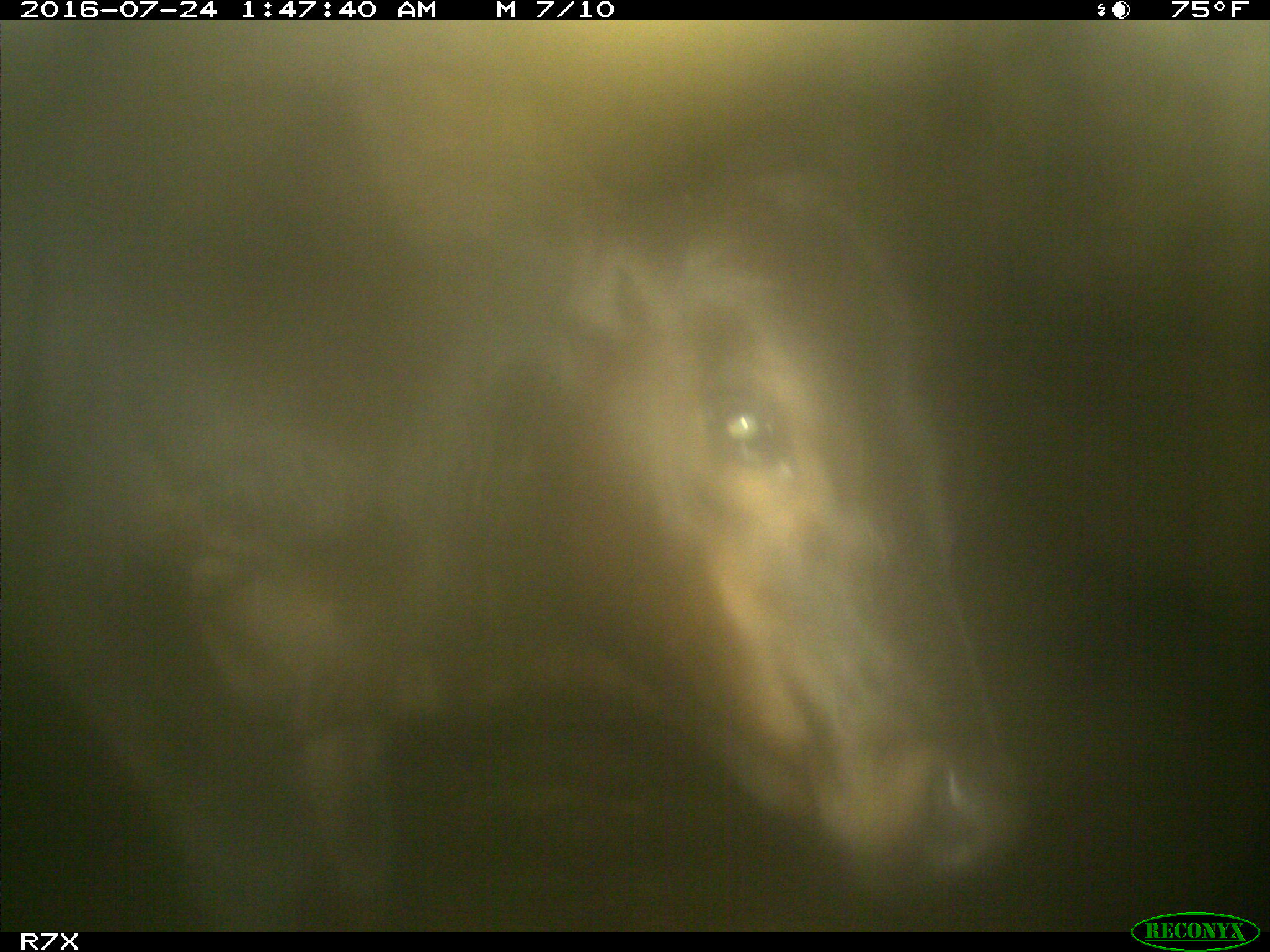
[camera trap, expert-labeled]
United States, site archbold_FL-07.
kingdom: Animalia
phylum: Chordata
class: Mammalia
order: Artiodactyla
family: Bovidae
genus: Bos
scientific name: Bos taurus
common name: domestic cow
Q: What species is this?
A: Bos taurus (domestic cow).